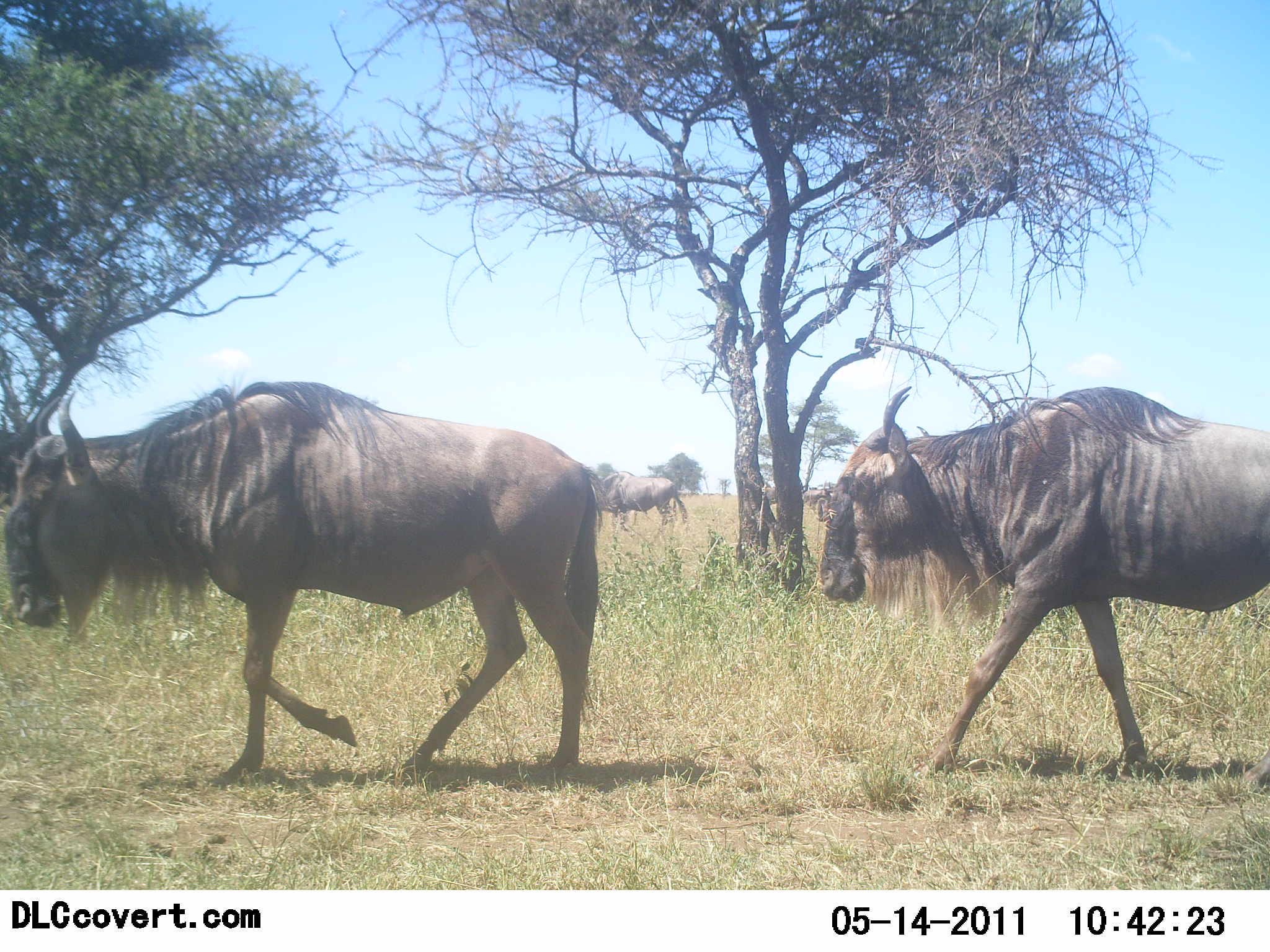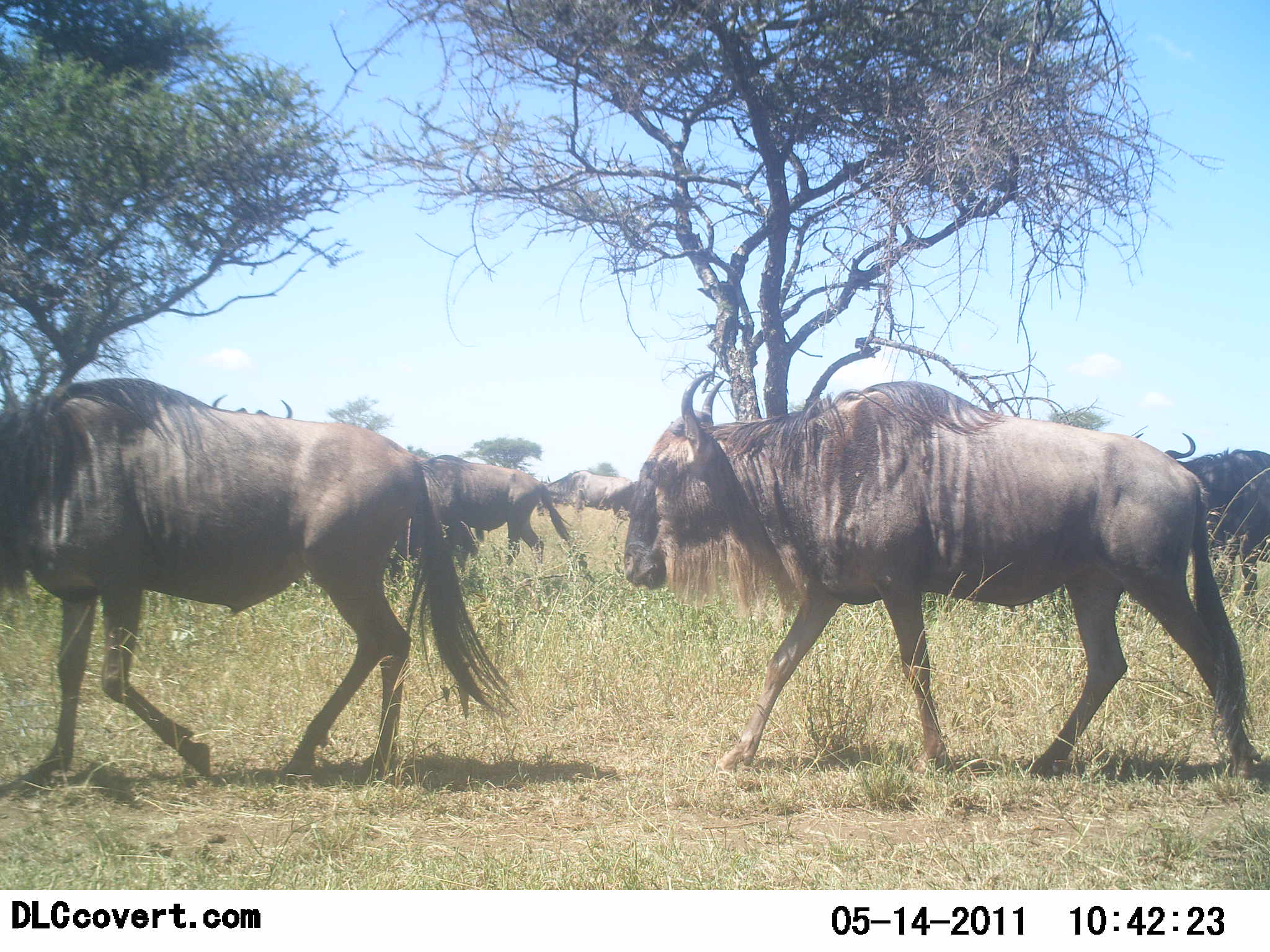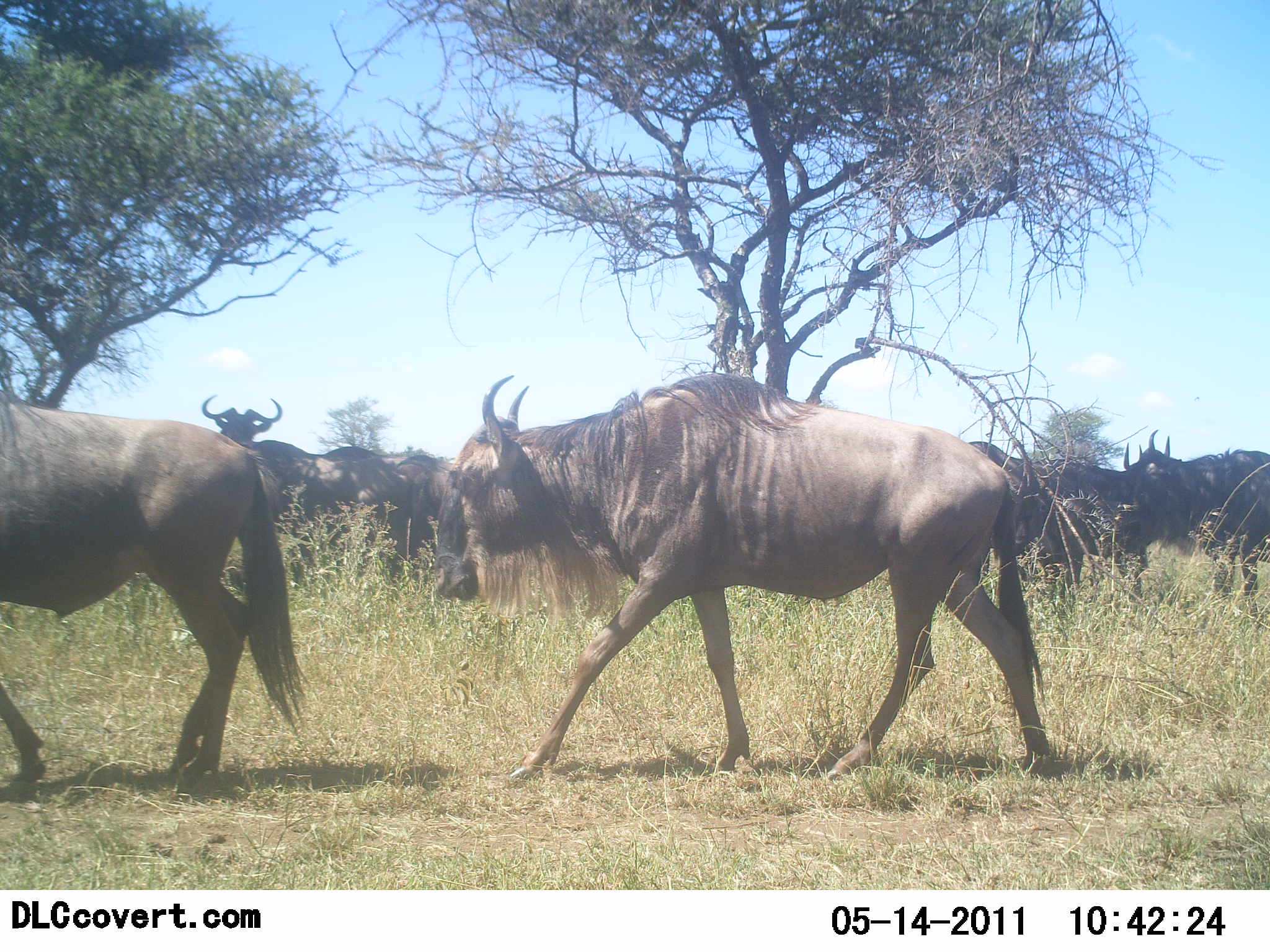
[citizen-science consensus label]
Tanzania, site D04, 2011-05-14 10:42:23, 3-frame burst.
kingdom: Animalia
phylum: Chordata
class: Mammalia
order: Artiodactyla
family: Bovidae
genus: Connochaetes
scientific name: Connochaetes taurinus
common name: blue wildebeest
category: wildebeest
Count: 11-50.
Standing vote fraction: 40%.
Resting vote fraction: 0%.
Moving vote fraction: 90%.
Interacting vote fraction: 0%.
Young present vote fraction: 0%.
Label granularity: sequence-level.